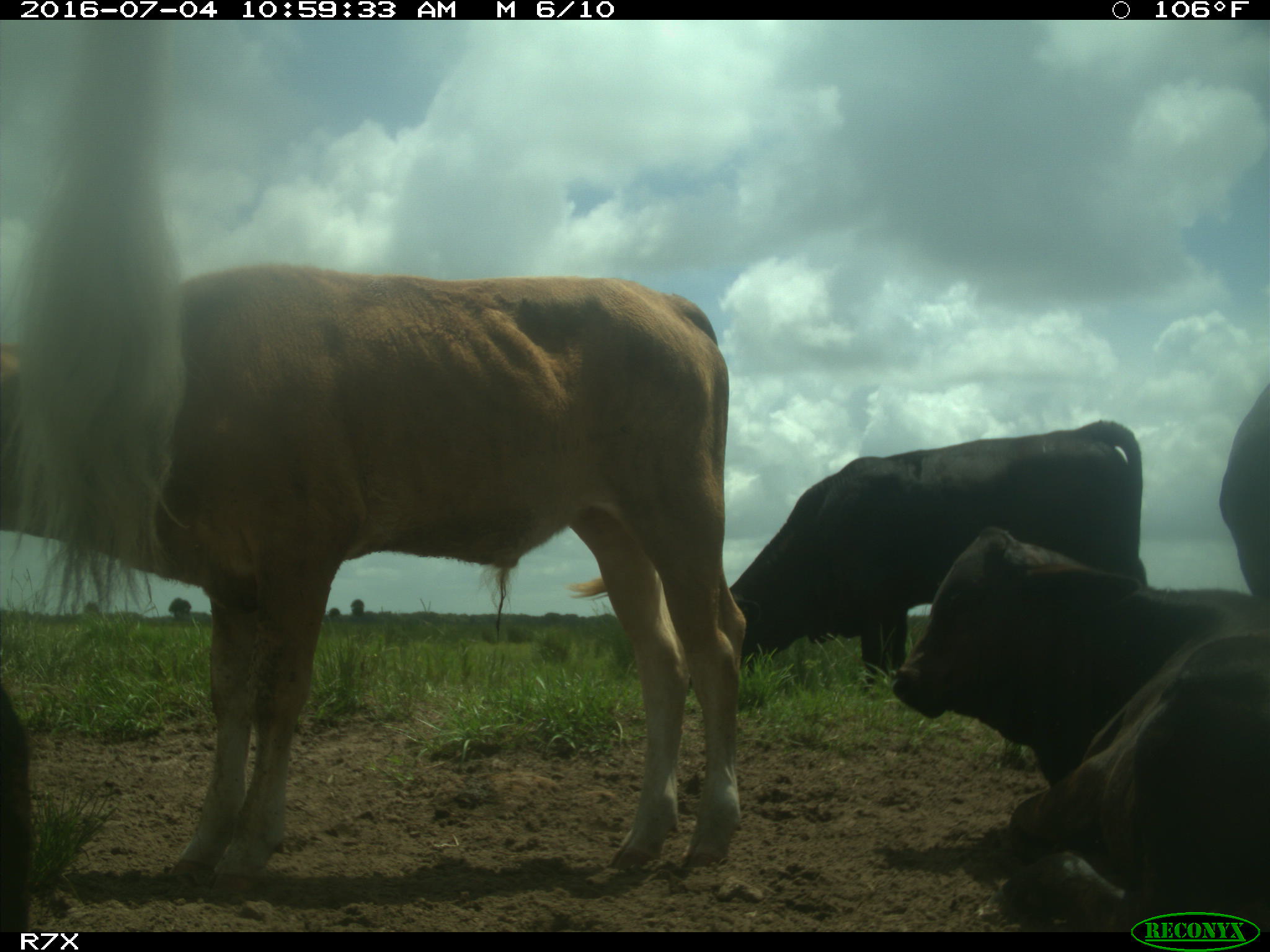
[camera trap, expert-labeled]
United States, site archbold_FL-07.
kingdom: Animalia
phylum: Chordata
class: Mammalia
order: Artiodactyla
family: Bovidae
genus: Bos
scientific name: Bos taurus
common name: domestic cow